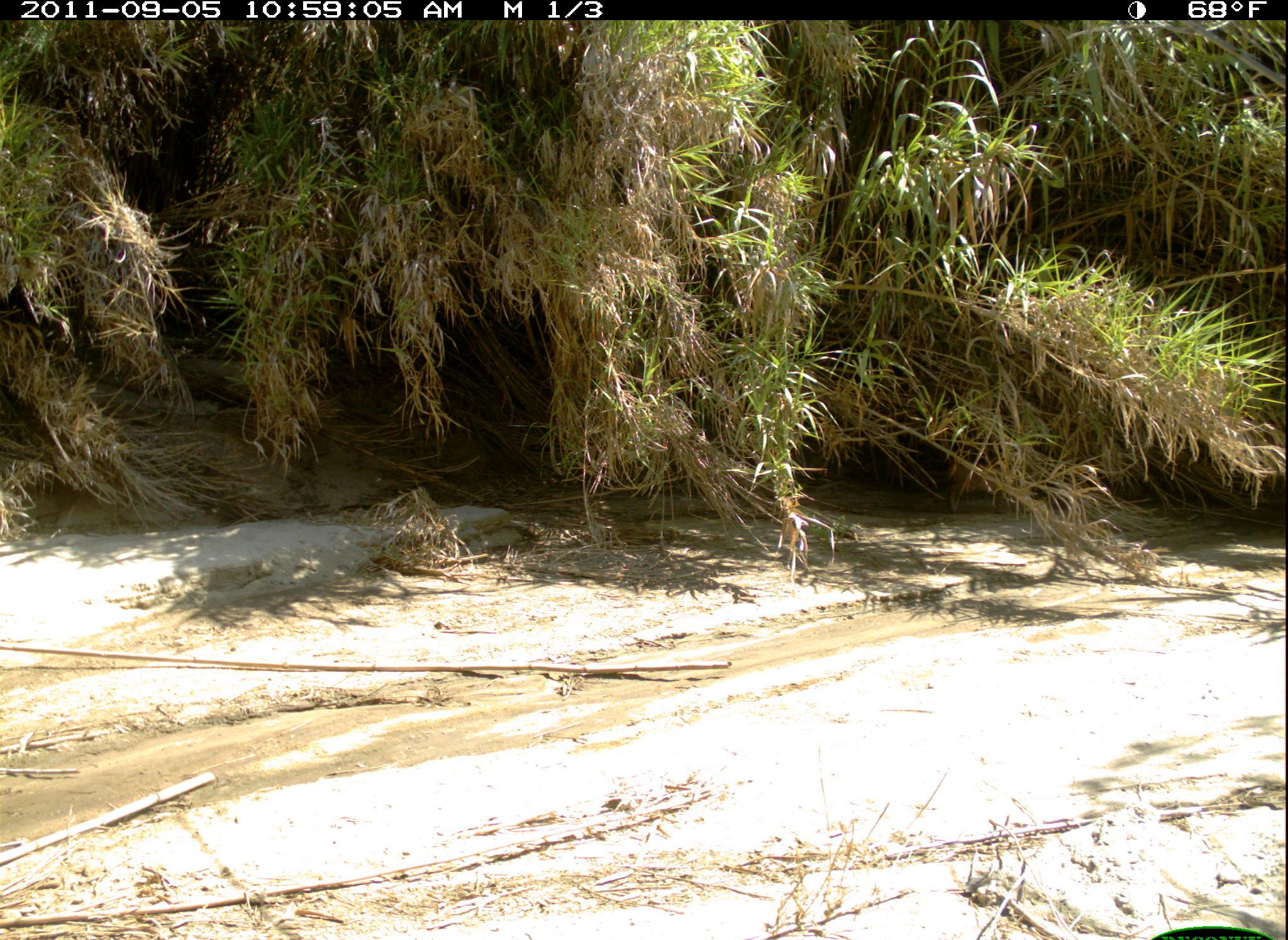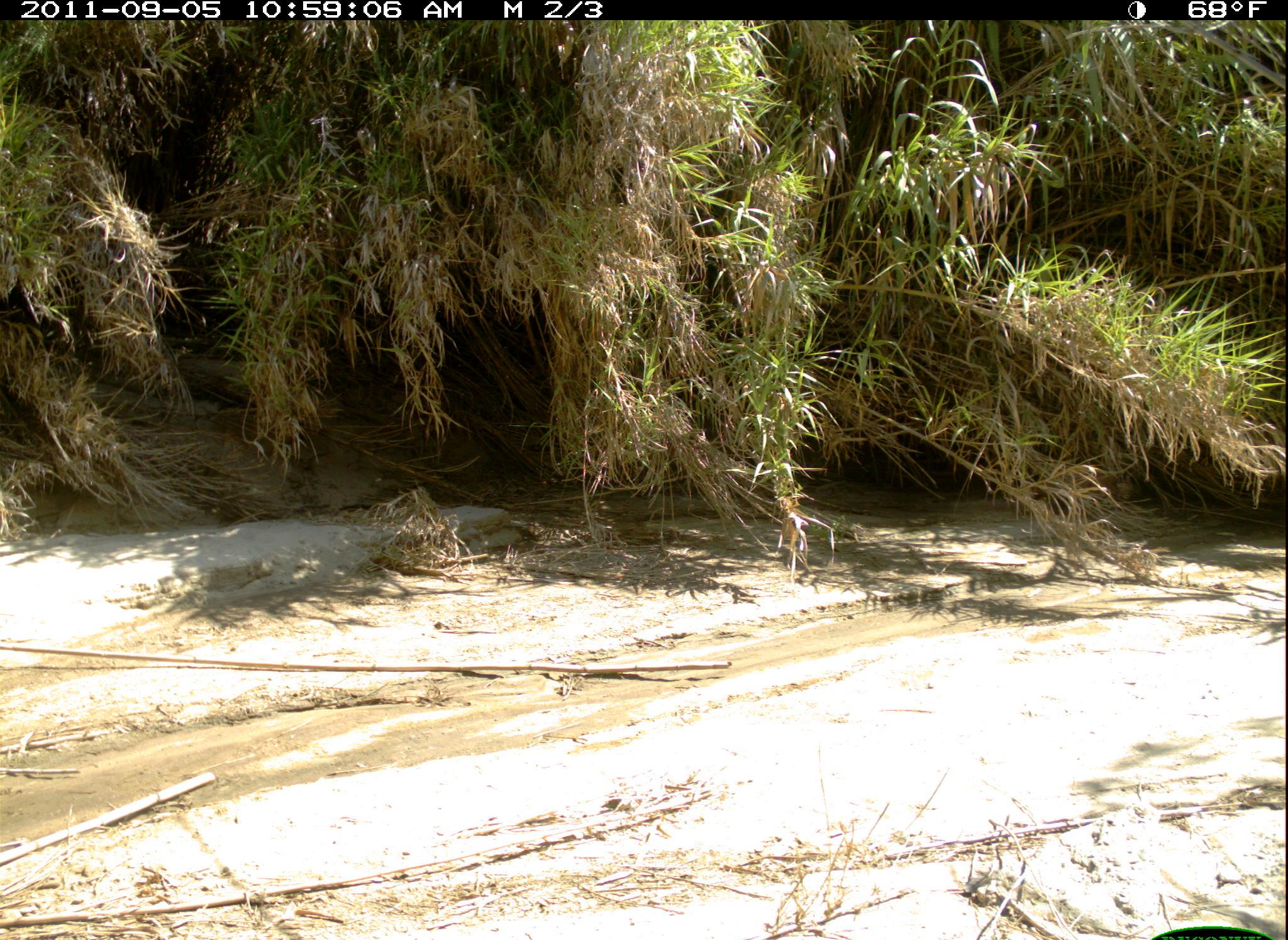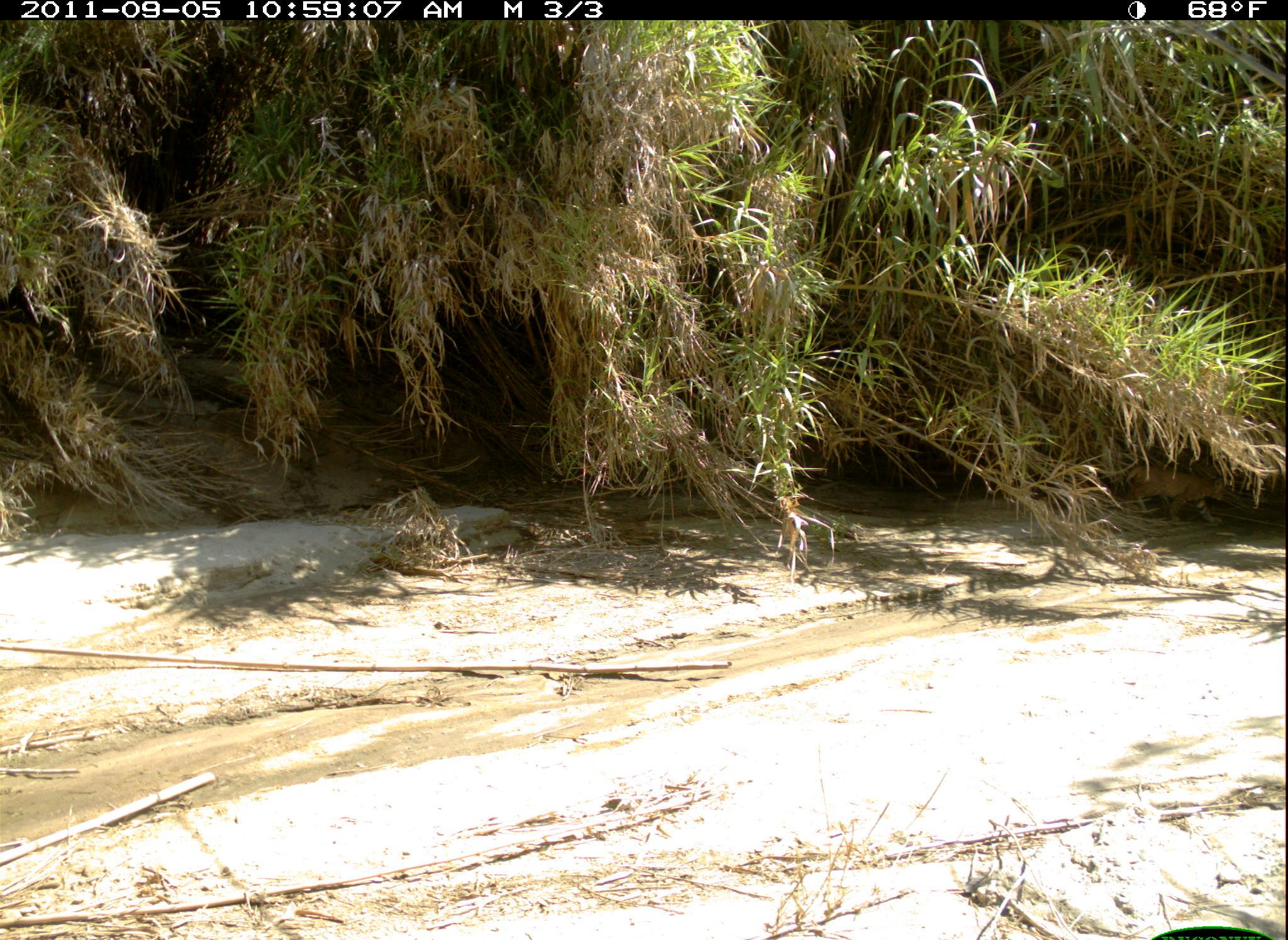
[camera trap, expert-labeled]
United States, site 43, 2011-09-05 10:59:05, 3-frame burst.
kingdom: Animalia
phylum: Chordata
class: Mammalia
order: Carnivora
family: Felidae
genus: Lynx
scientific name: Lynx rufus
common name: bobcat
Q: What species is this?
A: Bobcat (Lynx rufus).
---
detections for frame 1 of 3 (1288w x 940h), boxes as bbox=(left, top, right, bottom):
bobcat: bbox=(943, 427, 1059, 521)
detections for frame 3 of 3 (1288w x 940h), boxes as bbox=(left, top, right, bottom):
bobcat: bbox=(1110, 455, 1237, 533)